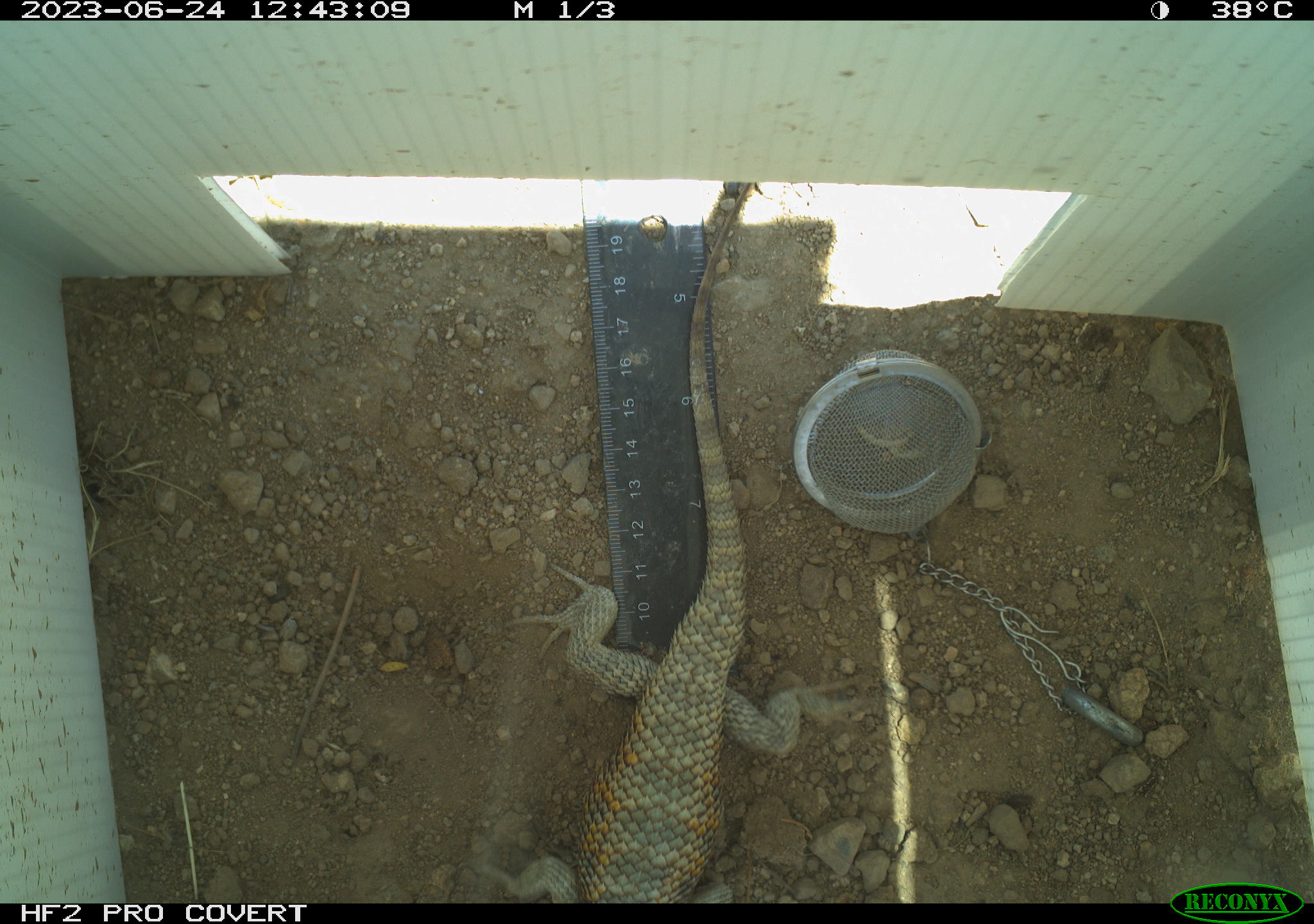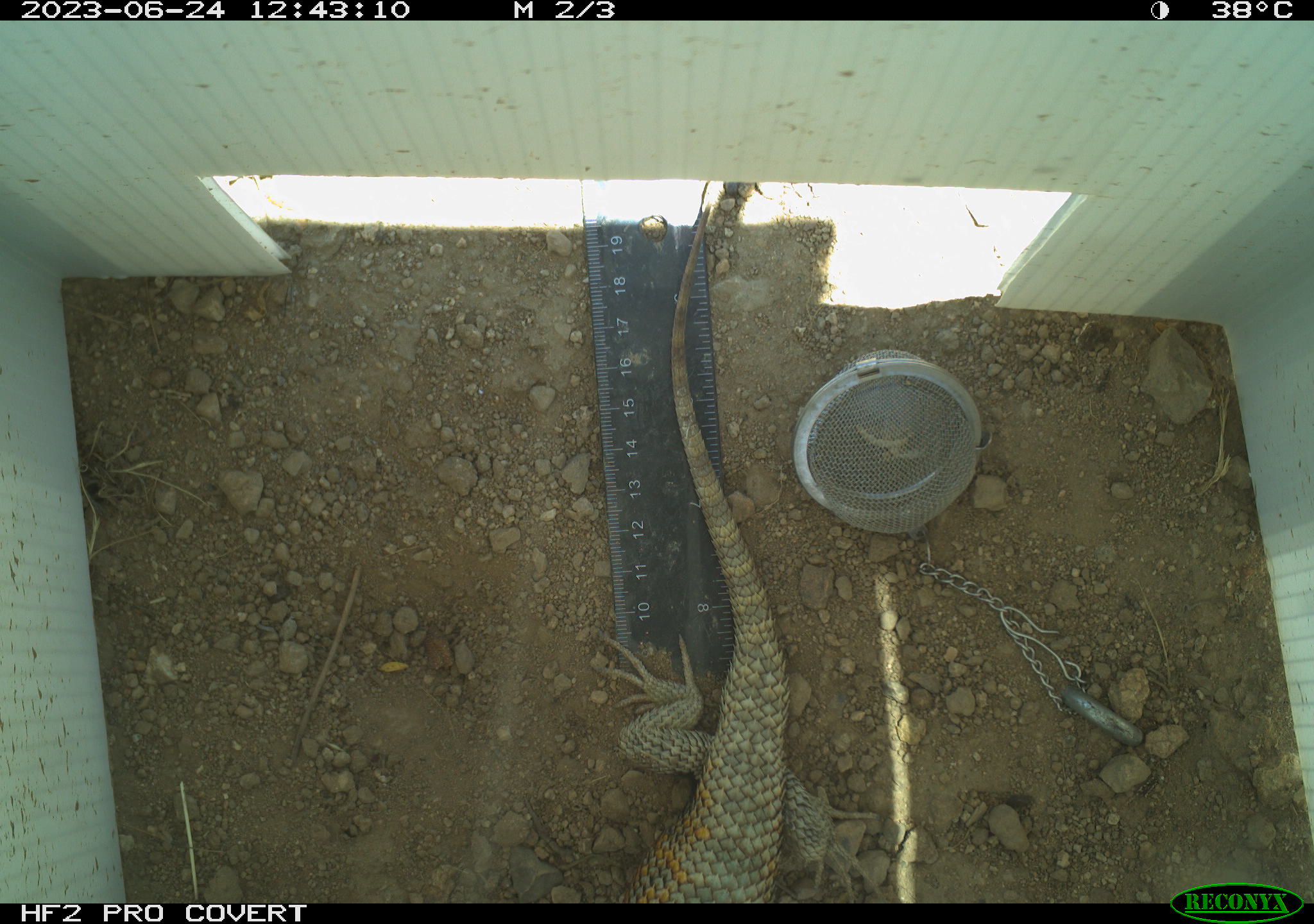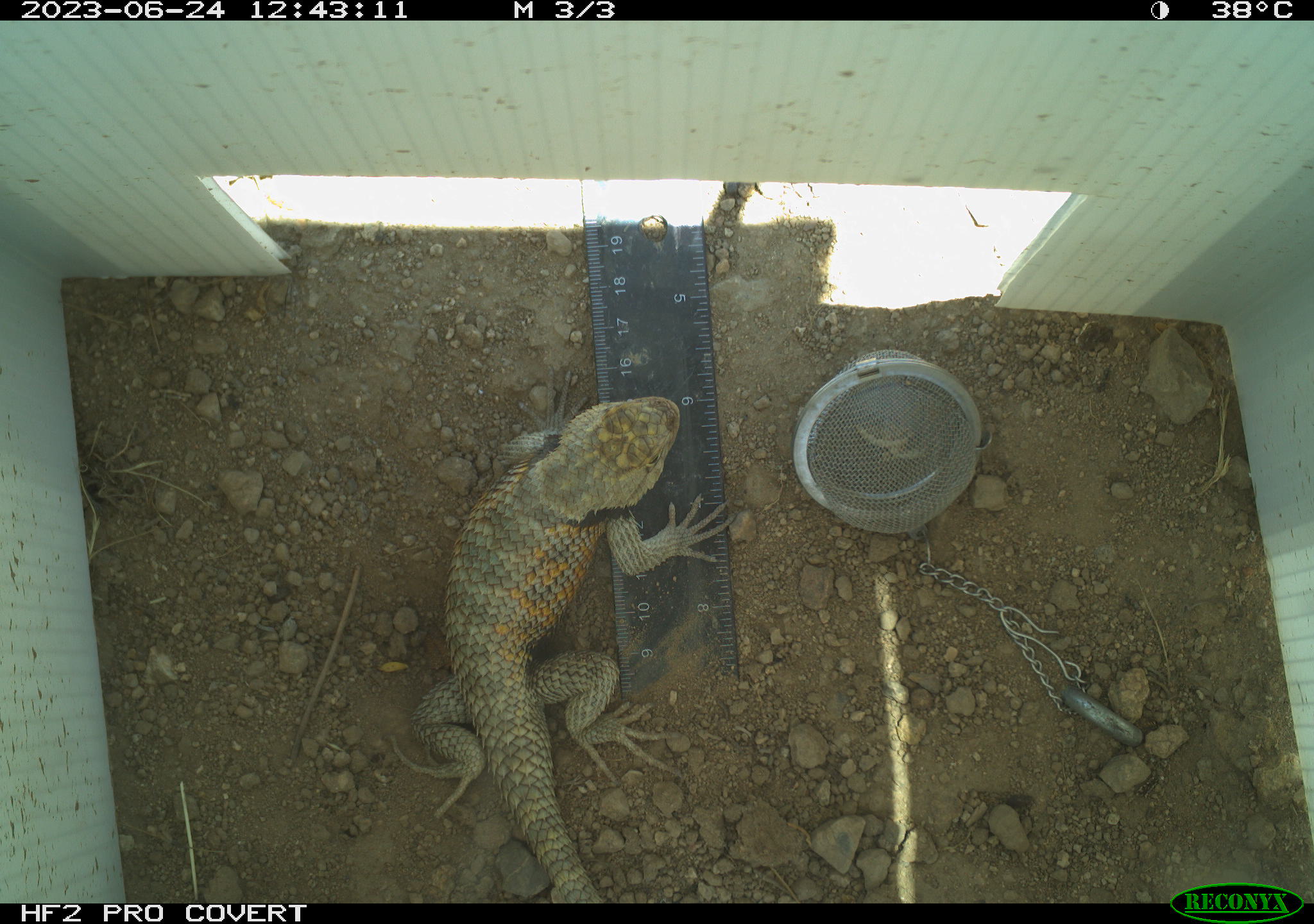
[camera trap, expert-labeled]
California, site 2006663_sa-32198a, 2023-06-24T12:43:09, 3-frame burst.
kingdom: Animalia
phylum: Chordata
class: Reptilia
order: Squamata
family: Phrynosomatidae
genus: Sceloporus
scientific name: Sceloporus uniformis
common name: yellow-backed spiny lizard